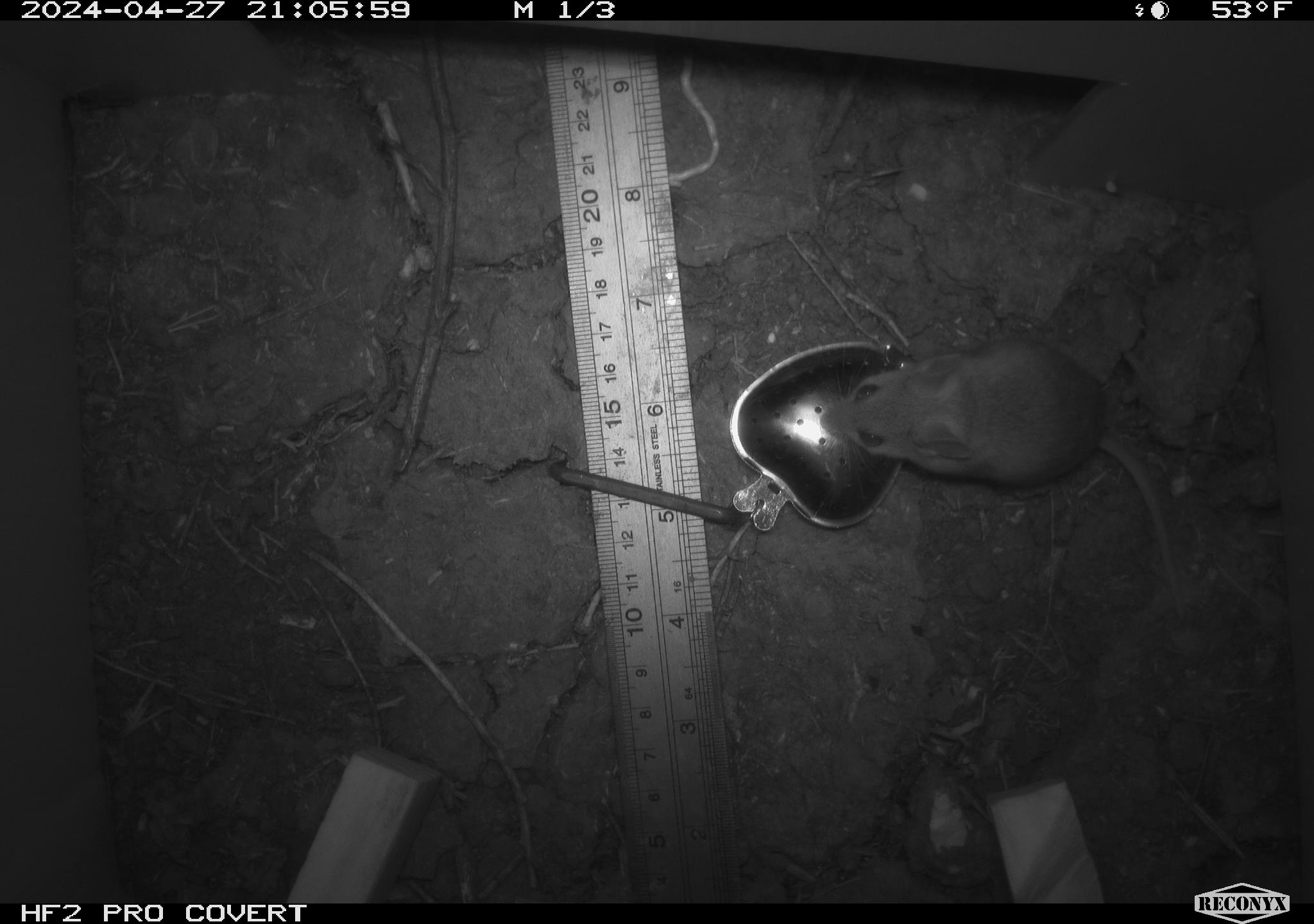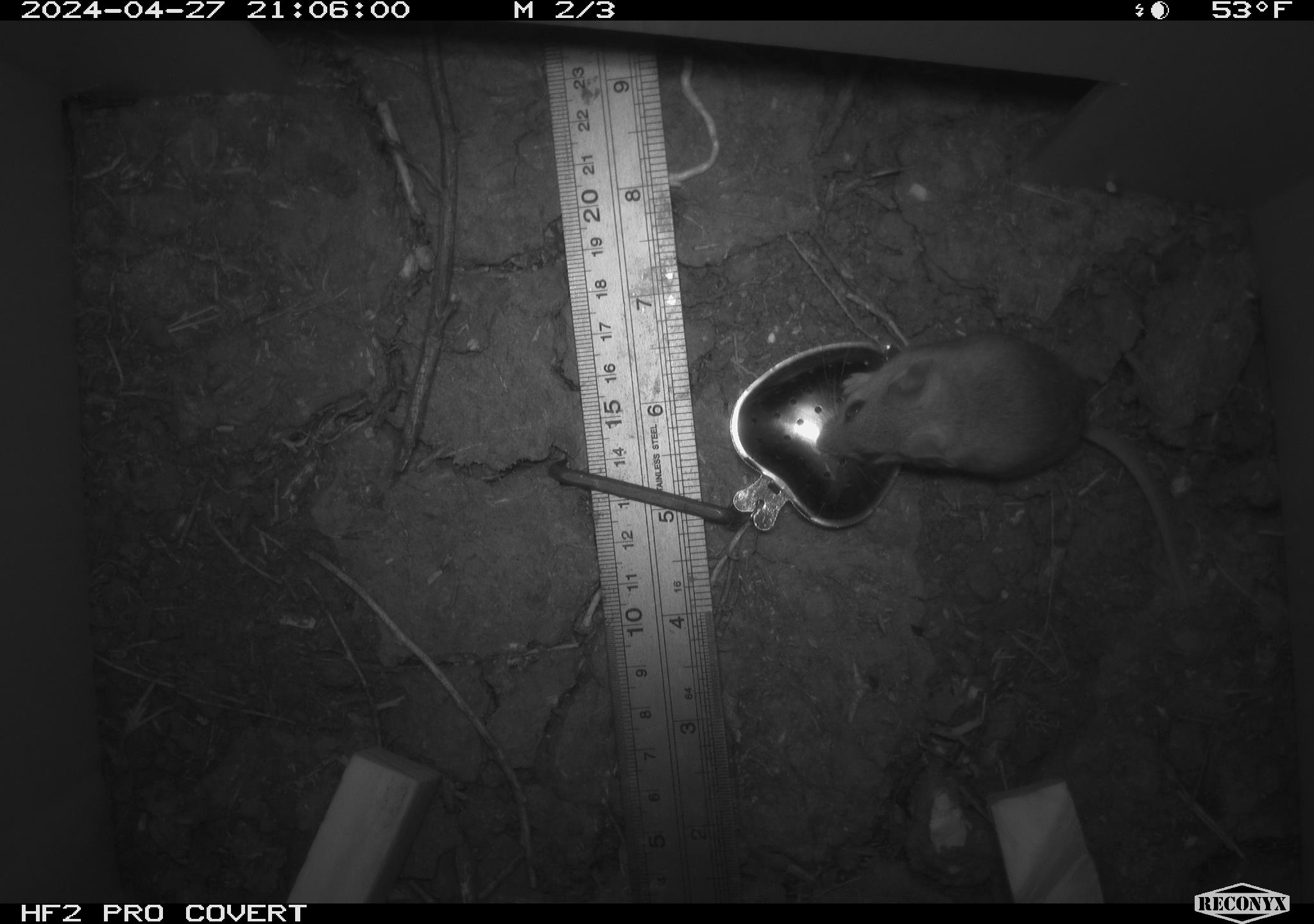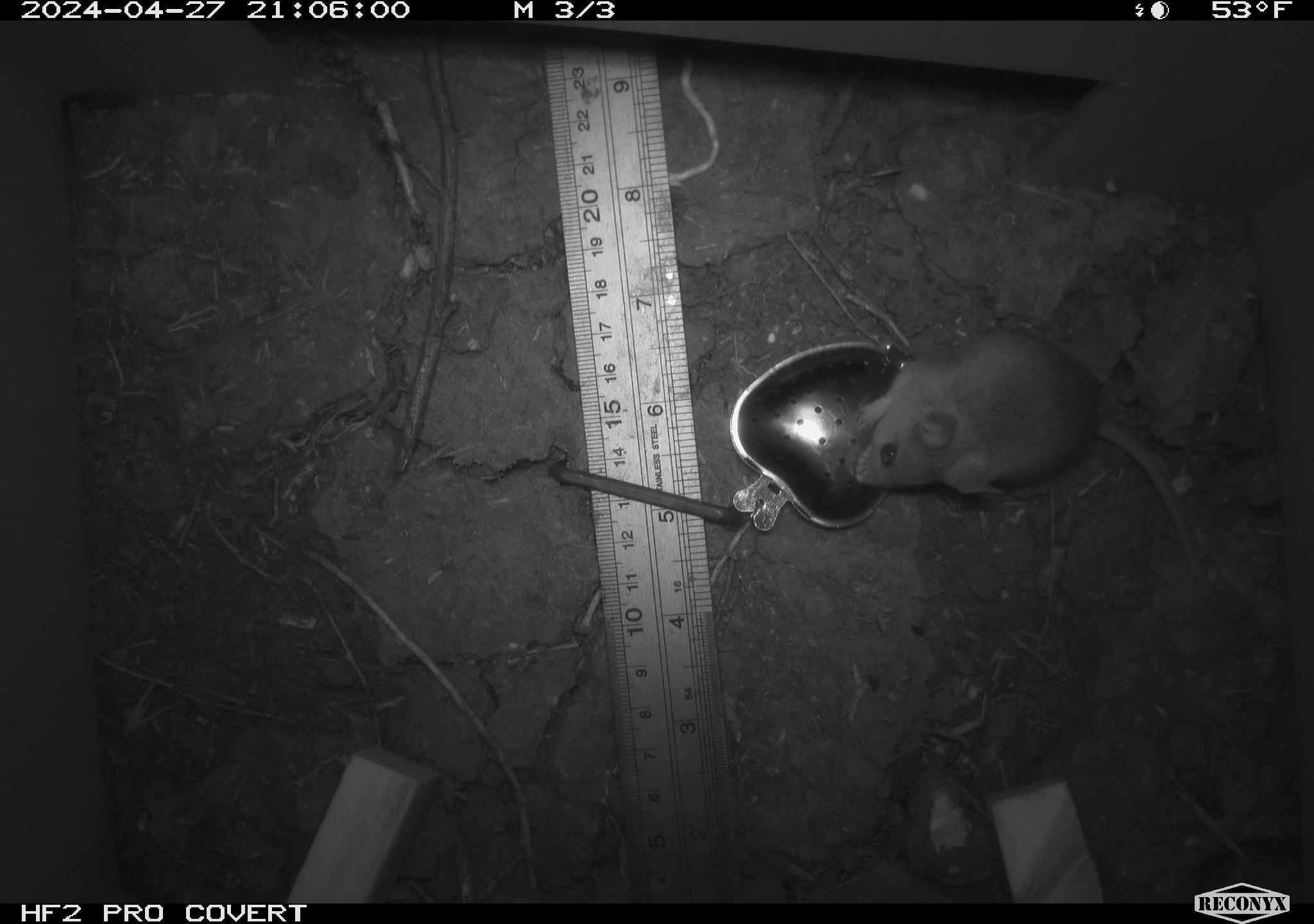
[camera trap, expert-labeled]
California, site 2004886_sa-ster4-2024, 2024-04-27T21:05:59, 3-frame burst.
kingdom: Animalia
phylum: Chordata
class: Mammalia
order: Rodentia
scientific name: Rodentia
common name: mouse species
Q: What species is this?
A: Mouse species (Rodentia).